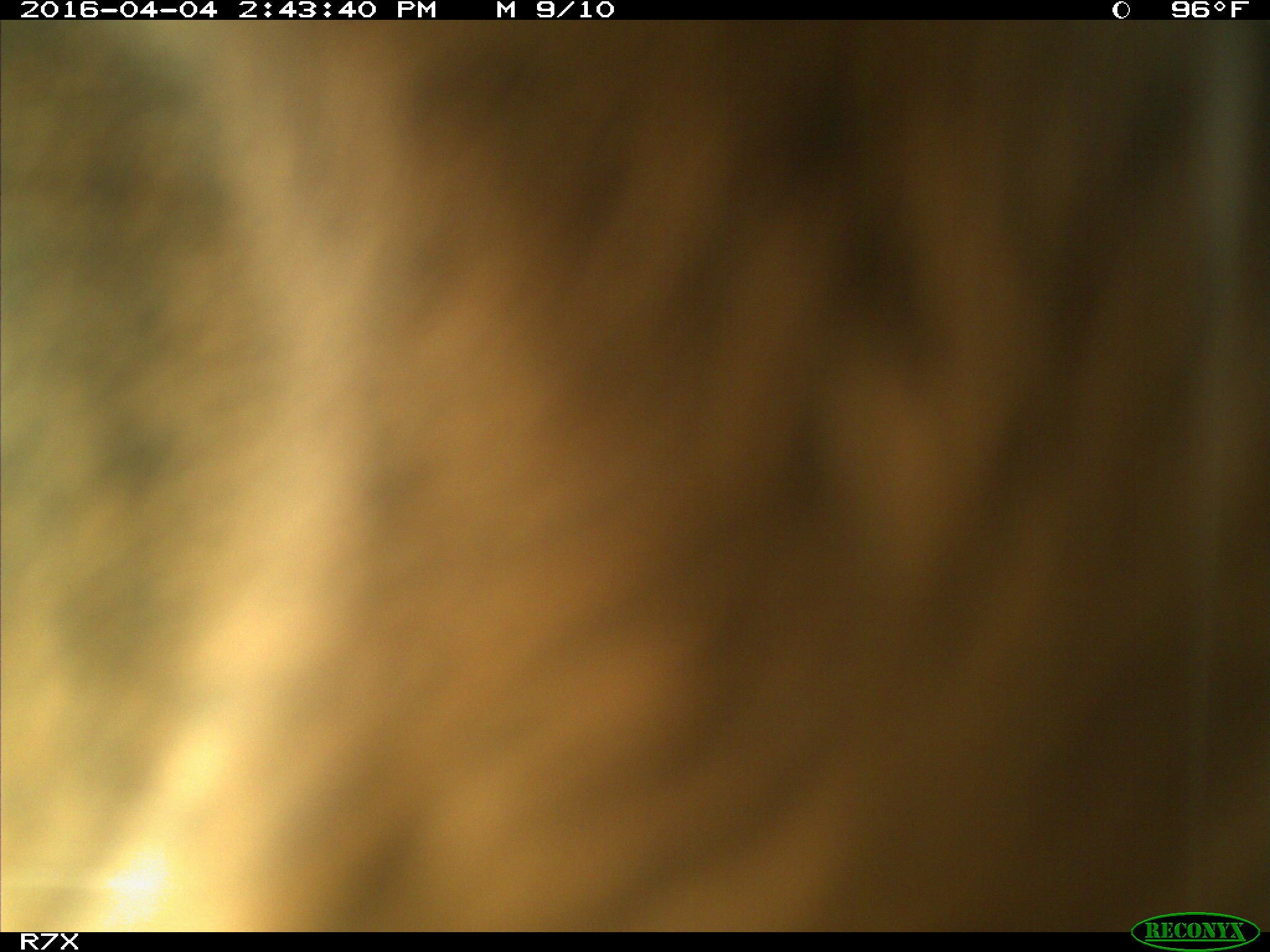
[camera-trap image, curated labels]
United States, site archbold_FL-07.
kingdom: Animalia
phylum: Chordata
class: Mammalia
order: Artiodactyla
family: Bovidae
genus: Bos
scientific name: Bos taurus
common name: domestic cow